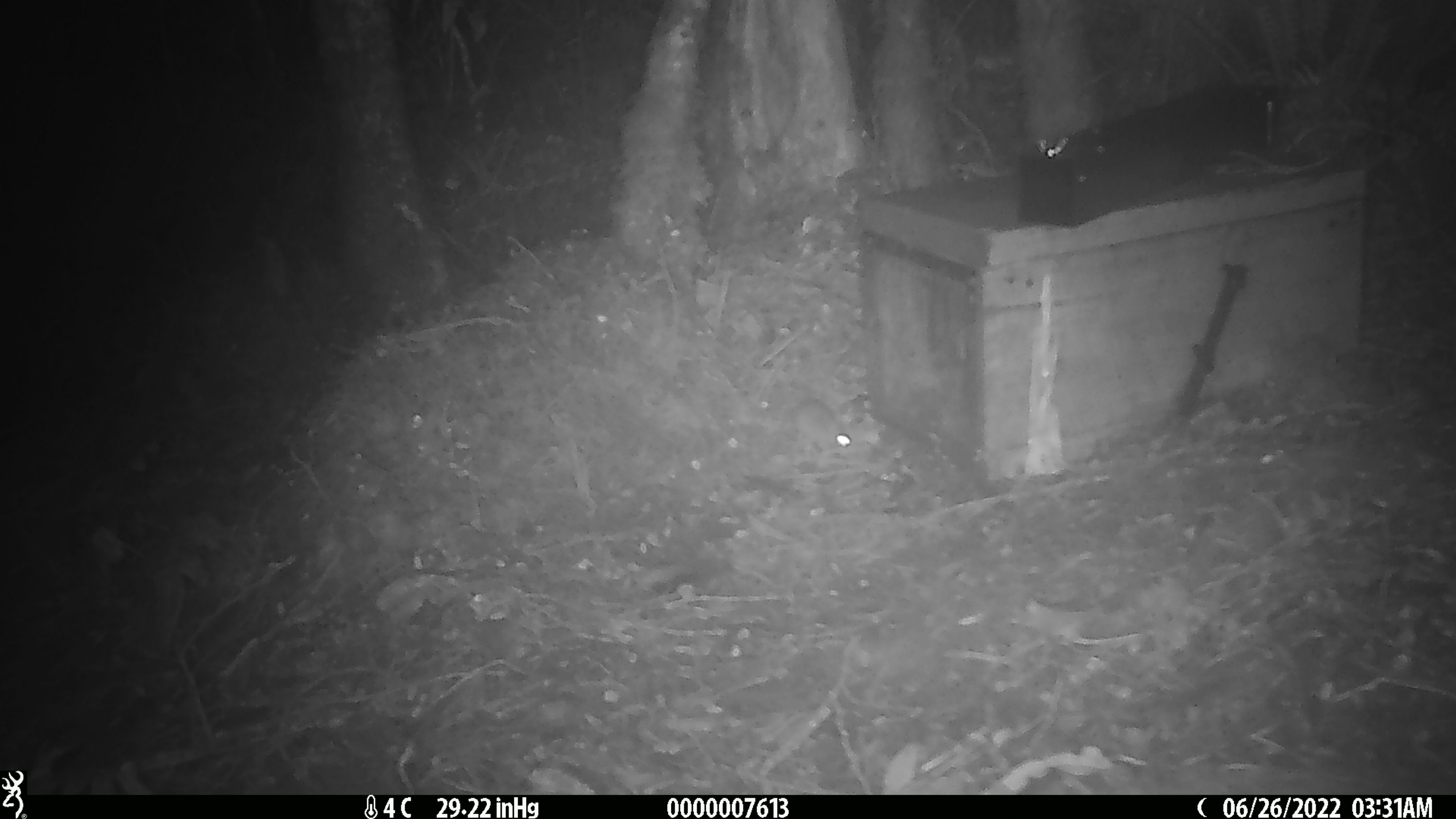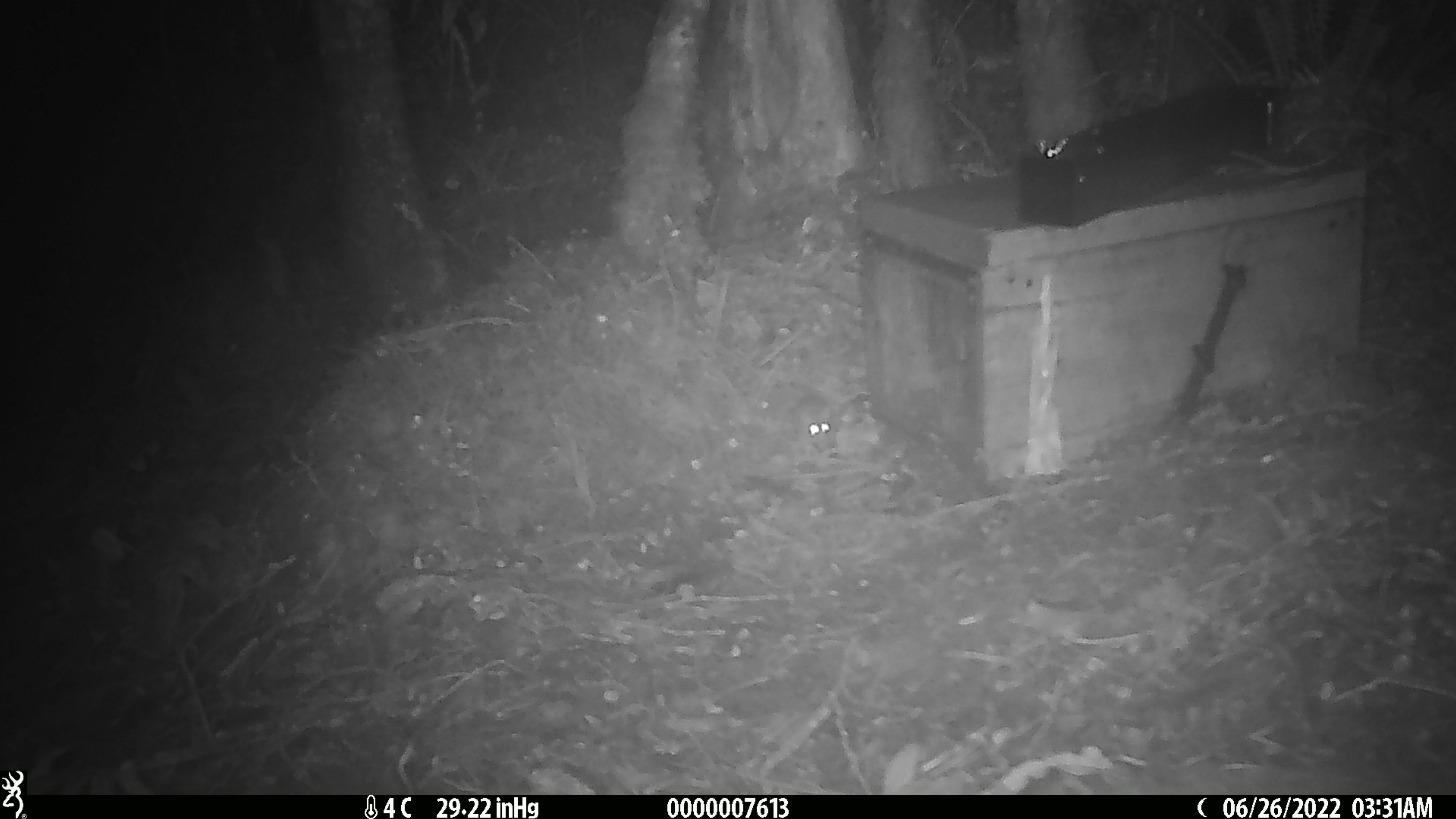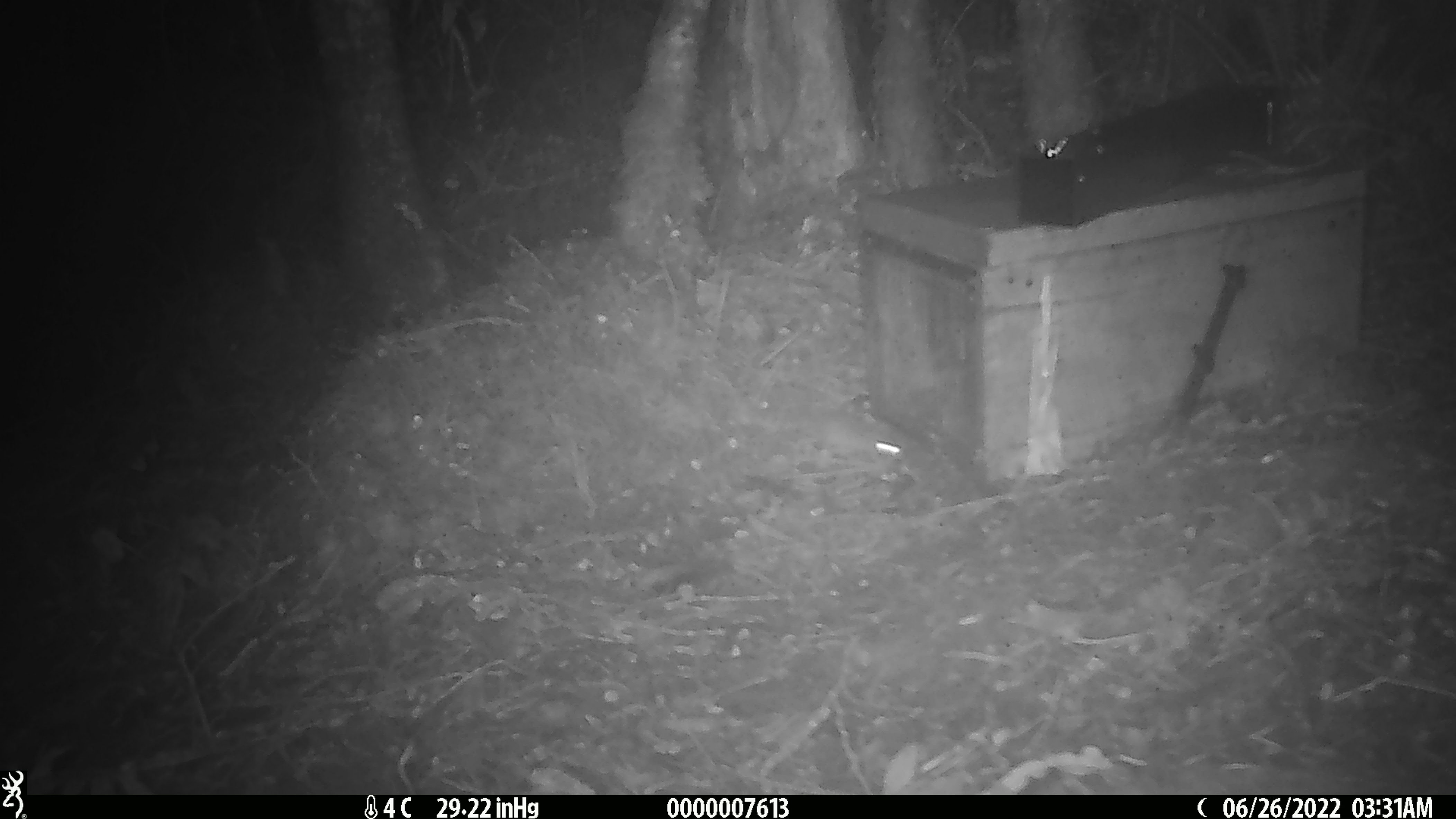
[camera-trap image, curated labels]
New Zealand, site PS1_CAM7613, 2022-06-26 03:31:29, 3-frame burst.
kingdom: Animalia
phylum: Chordata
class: Mammalia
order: Rodentia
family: Muridae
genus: Mus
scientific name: Mus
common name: mouse